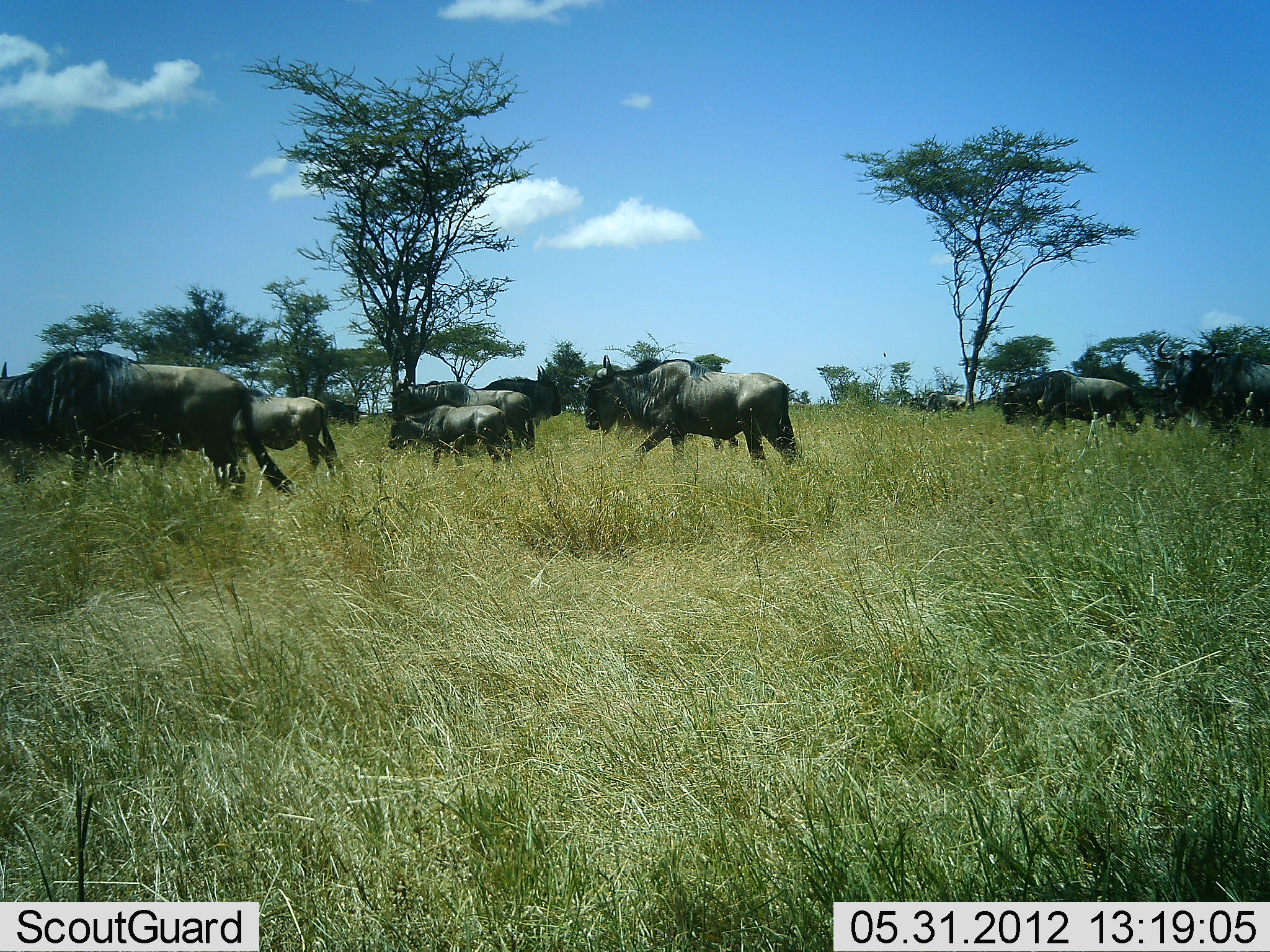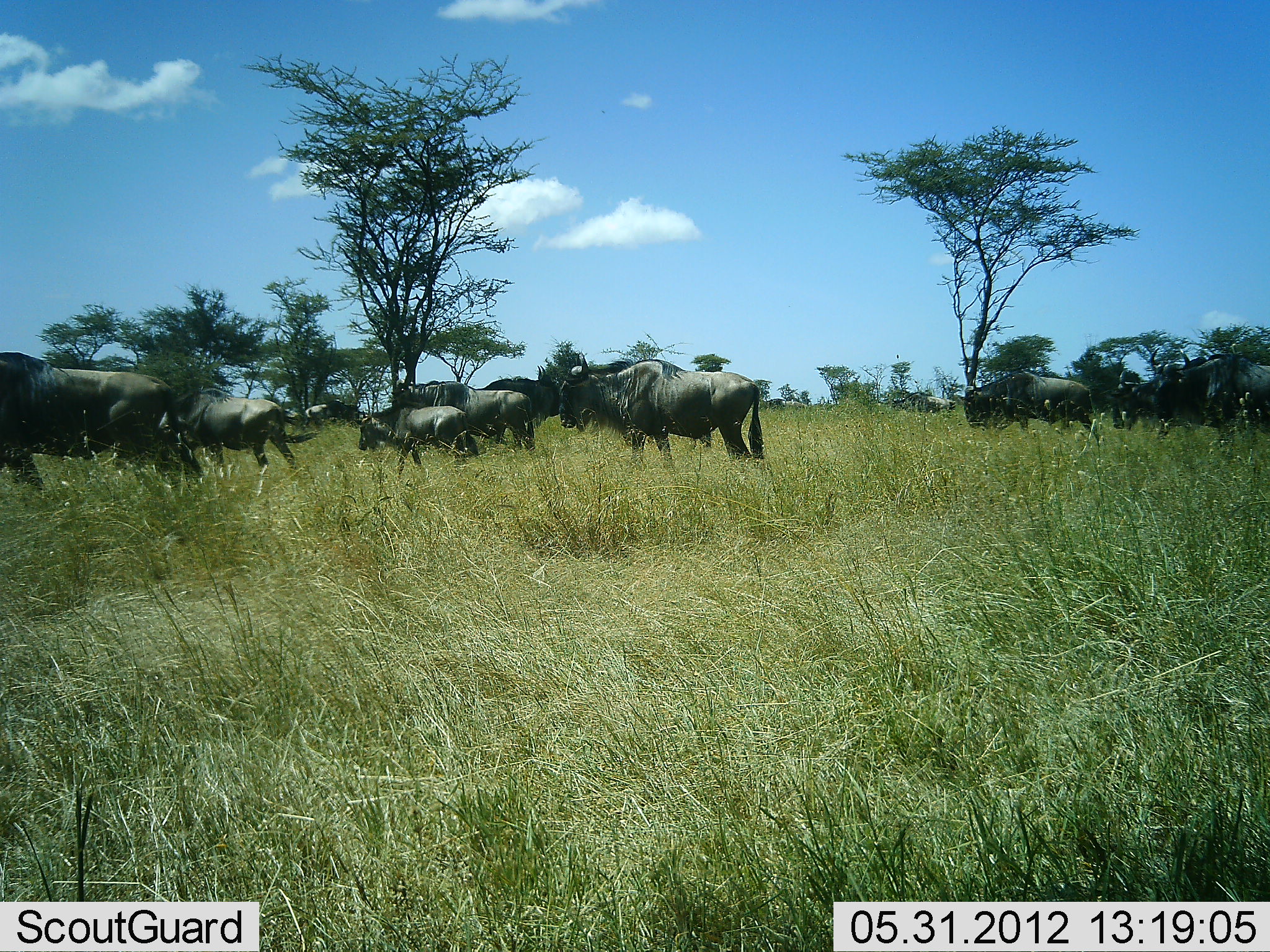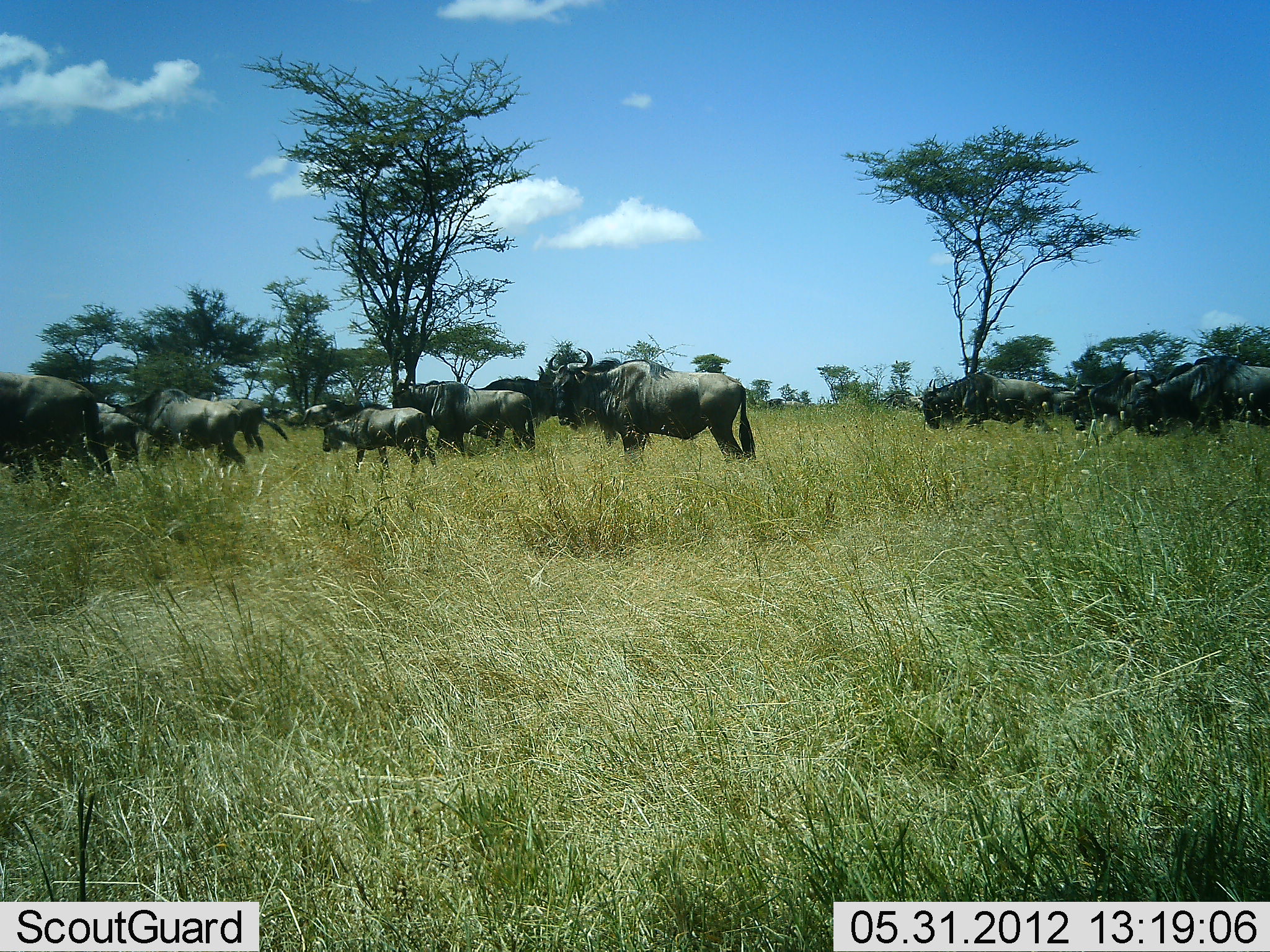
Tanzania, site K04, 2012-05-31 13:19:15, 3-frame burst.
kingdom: Animalia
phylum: Chordata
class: Mammalia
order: Artiodactyla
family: Bovidae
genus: Connochaetes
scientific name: Connochaetes taurinus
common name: blue wildebeest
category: wildebeest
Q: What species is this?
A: Wildebeest (blue wildebeest) (Connochaetes taurinus).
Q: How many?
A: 11-50.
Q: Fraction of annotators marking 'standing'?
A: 20%.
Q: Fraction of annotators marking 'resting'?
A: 0%.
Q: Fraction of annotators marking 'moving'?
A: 100%.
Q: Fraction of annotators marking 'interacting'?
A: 0%.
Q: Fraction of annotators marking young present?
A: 60%.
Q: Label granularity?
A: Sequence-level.